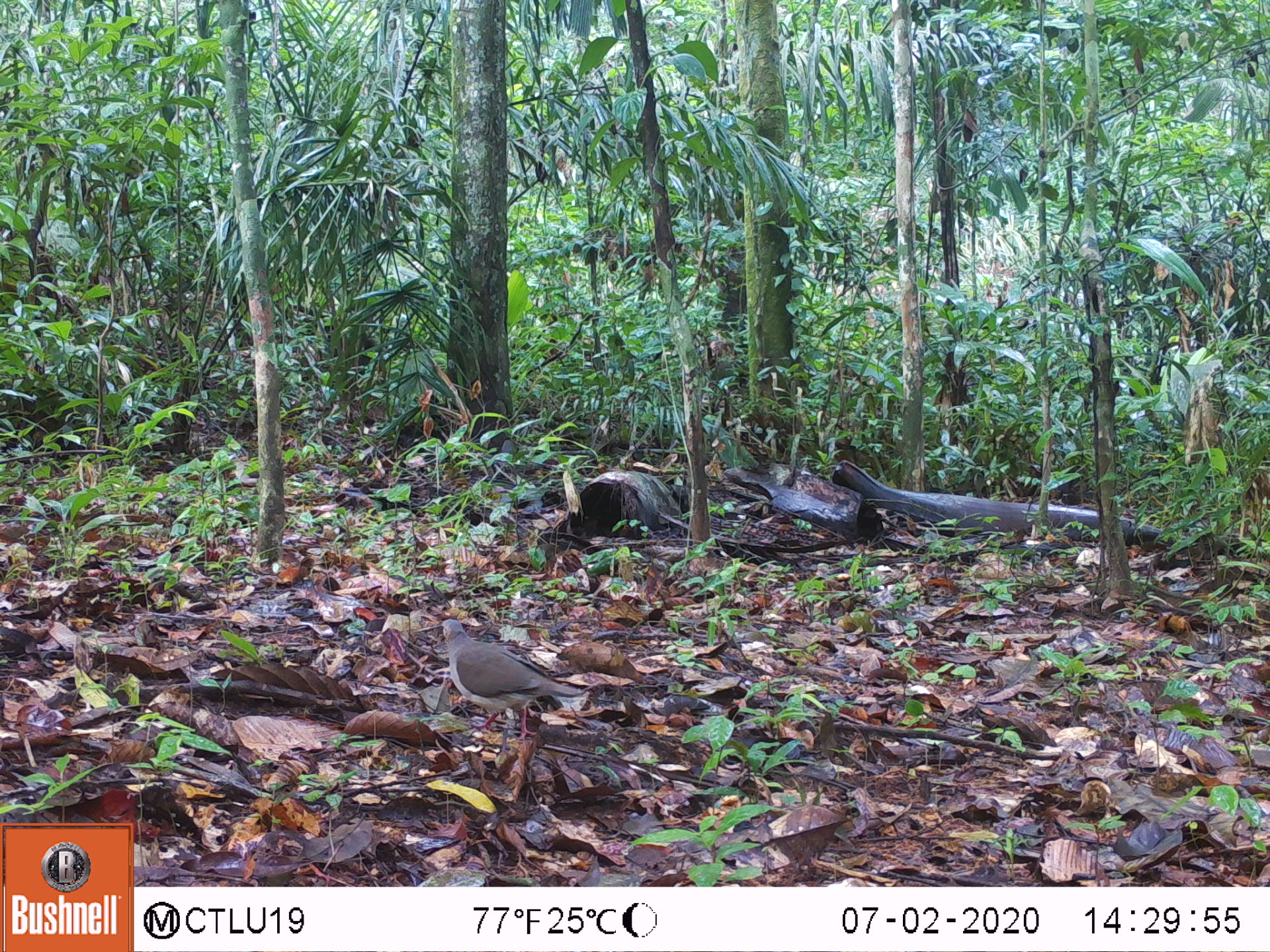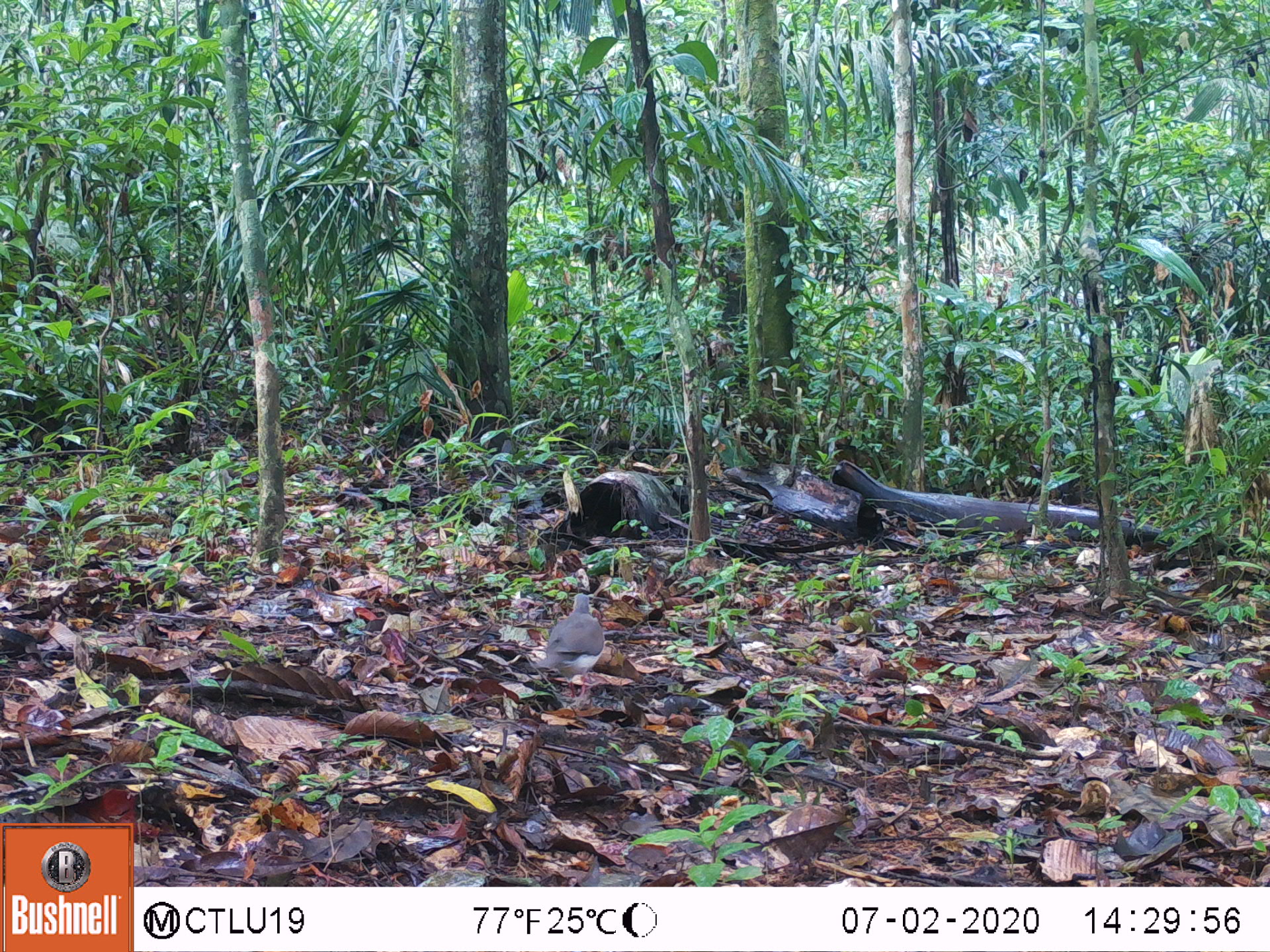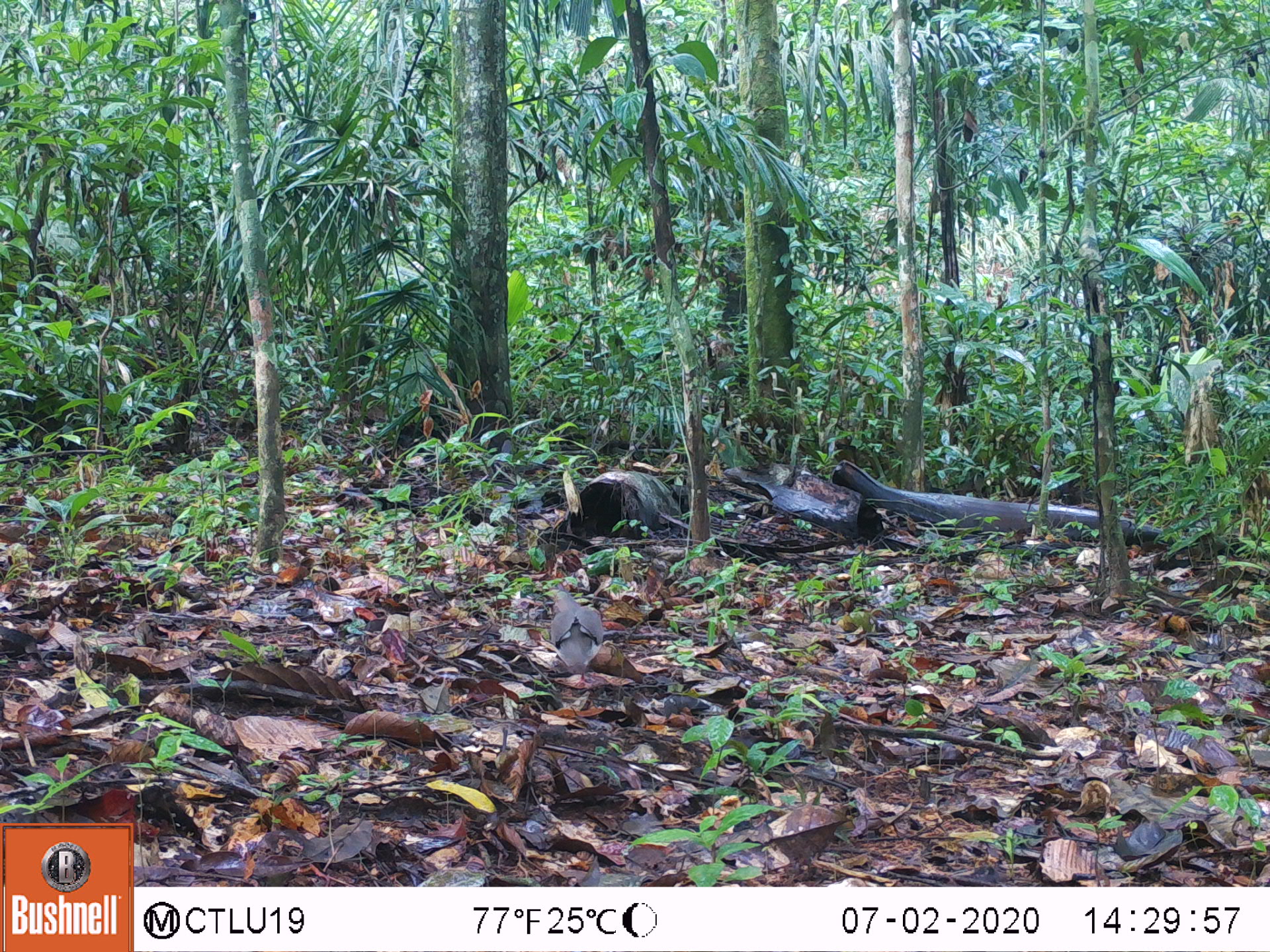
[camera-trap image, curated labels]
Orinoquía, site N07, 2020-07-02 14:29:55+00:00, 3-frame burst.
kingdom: Animalia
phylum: Chordata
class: Aves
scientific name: Aves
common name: bird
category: unknown bird